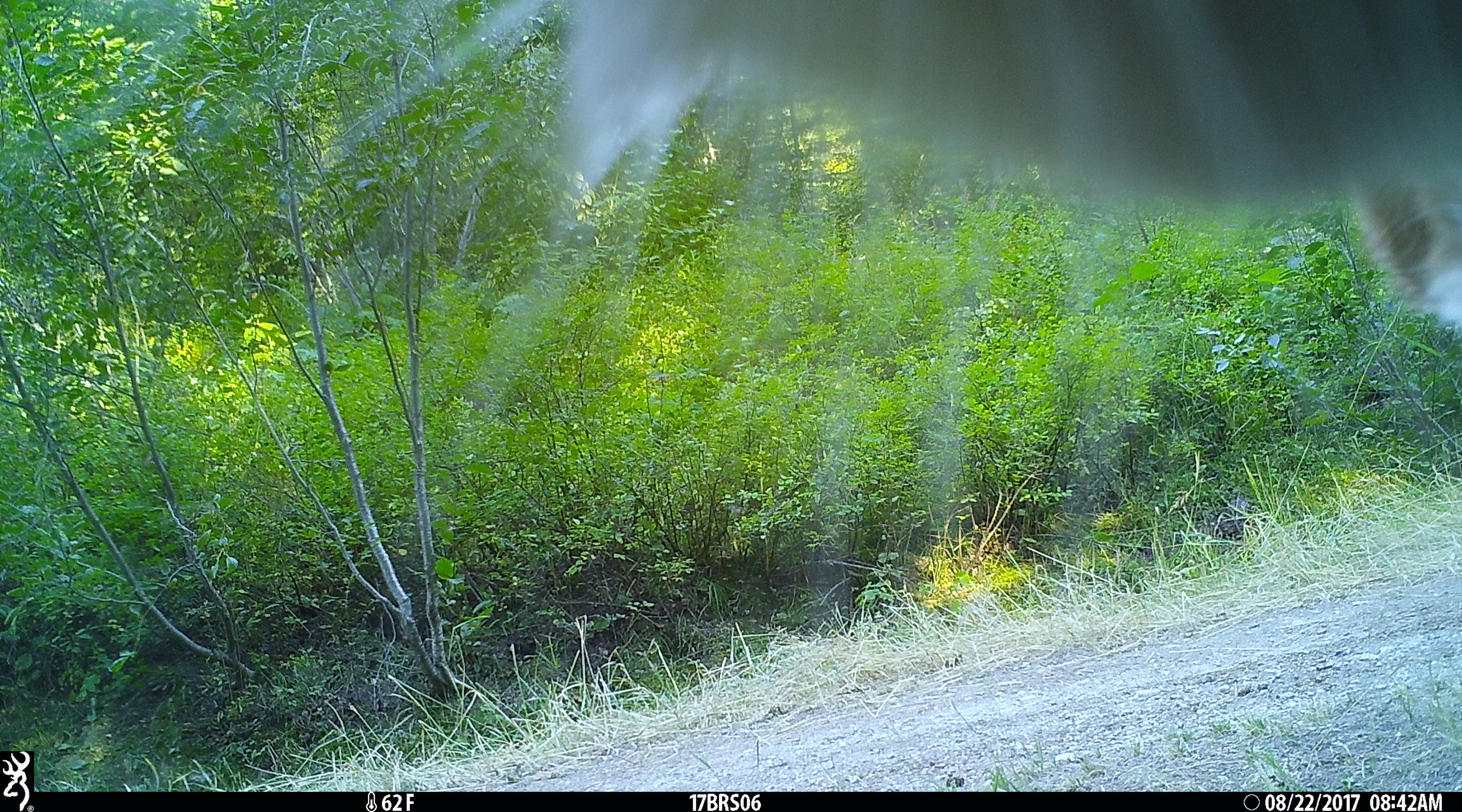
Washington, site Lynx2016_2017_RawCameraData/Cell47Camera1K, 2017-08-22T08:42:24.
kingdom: Animalia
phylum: Chordata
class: Mammalia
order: Artiodactyla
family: Bovidae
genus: Bos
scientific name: Bos taurus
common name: domestic cattle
Domestic cattle (Bos taurus). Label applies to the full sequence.